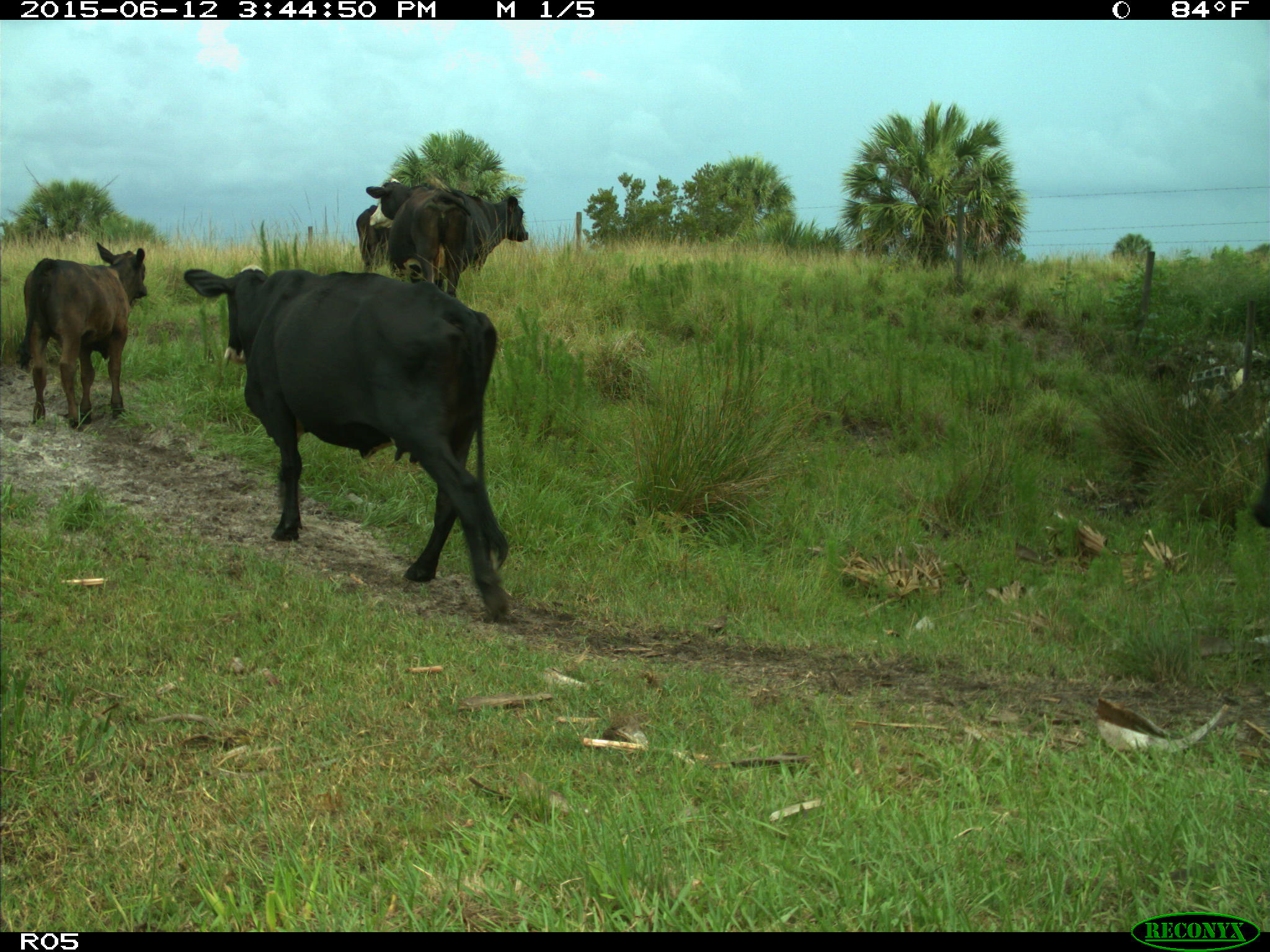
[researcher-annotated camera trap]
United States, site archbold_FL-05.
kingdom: Animalia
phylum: Chordata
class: Mammalia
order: Artiodactyla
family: Bovidae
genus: Bos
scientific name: Bos taurus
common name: domestic cow